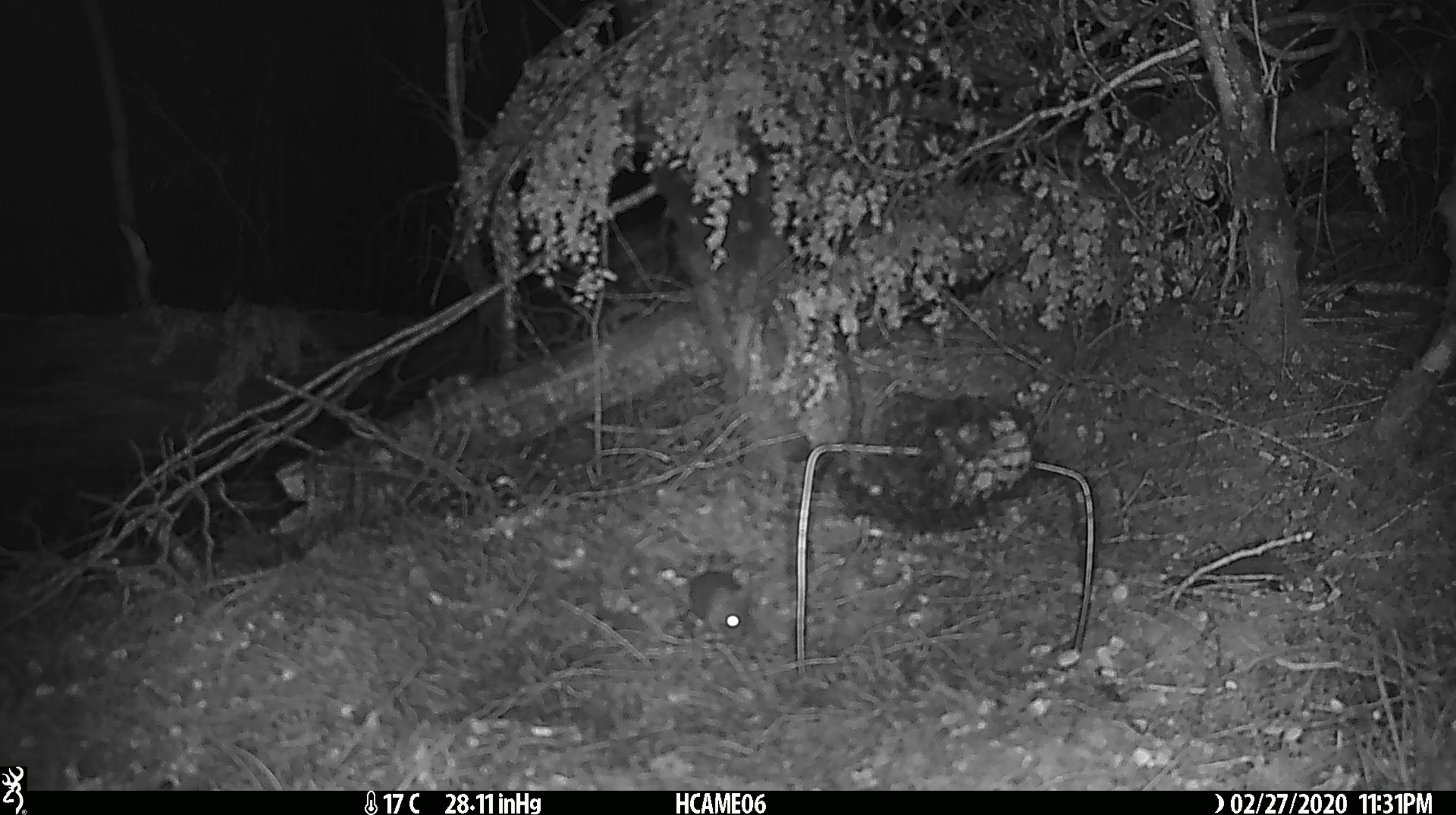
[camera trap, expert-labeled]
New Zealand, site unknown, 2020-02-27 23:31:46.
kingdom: Animalia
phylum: Chordata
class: Mammalia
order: Rodentia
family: Muridae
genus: Mus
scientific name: Mus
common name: mouse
Mouse (Mus).